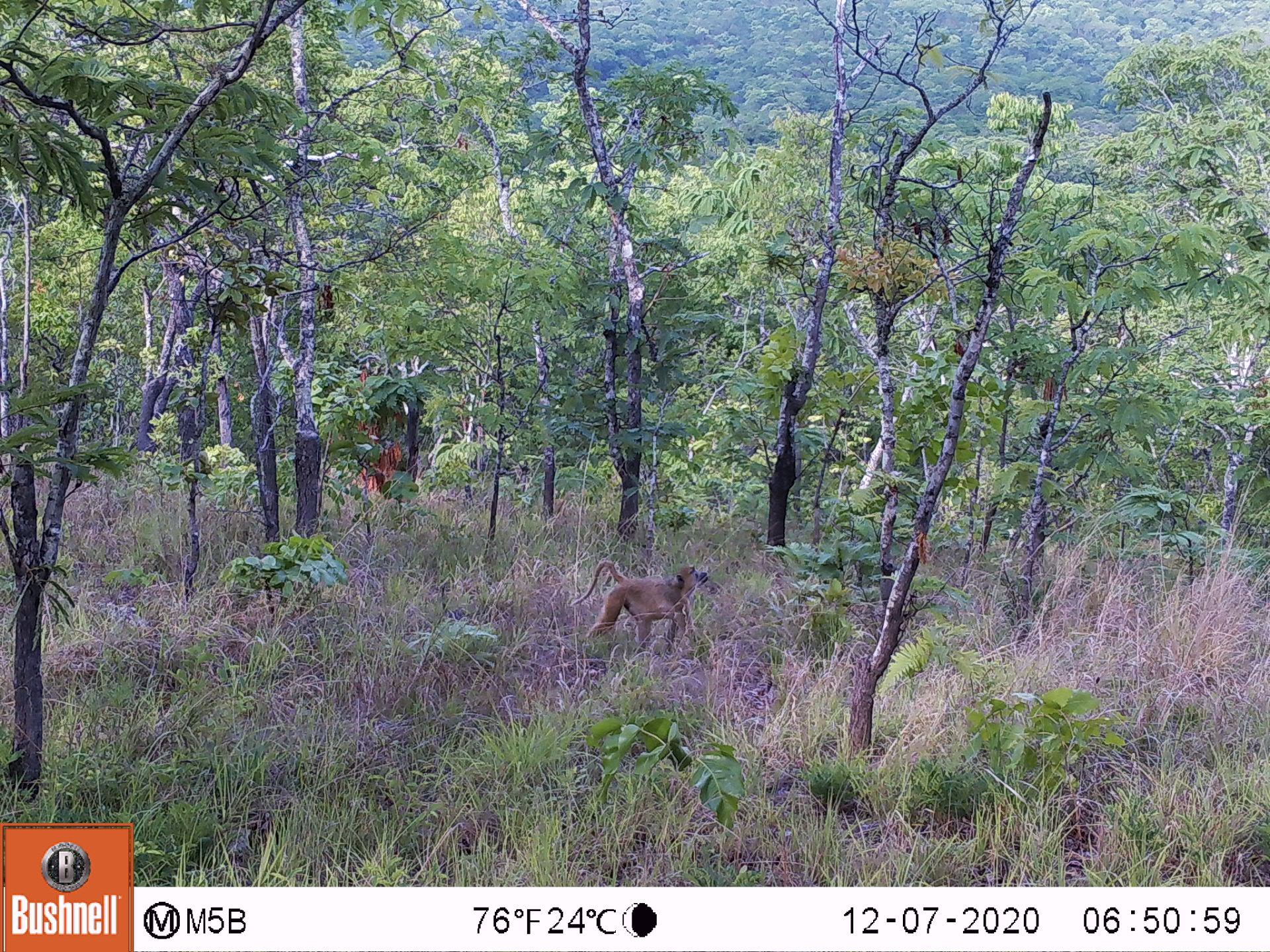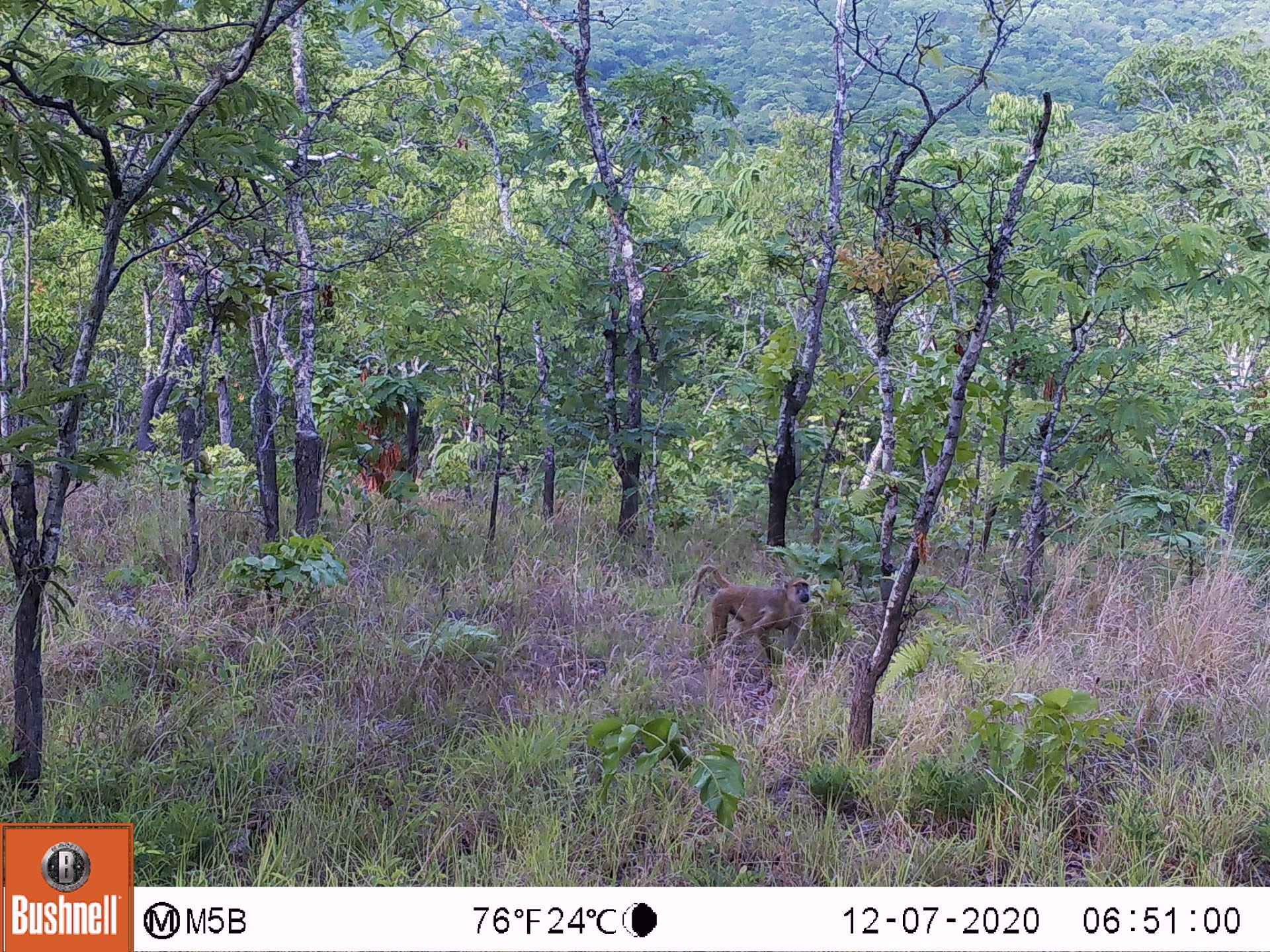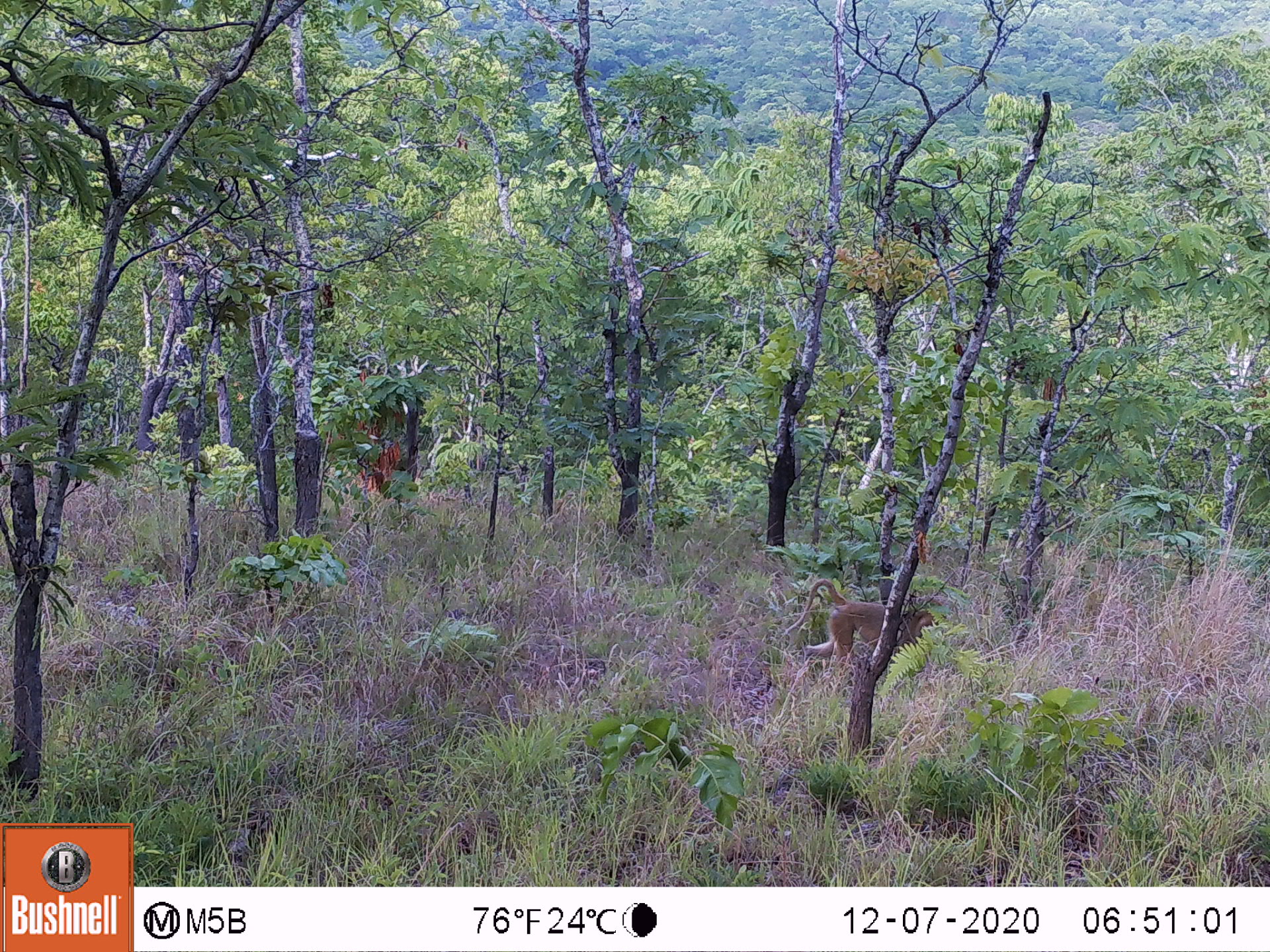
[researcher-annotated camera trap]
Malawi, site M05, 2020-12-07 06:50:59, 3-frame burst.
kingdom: Animalia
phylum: Chordata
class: Mammalia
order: Primates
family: Cercopithecidae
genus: Papio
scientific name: Papio cynocephalus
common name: yellow baboon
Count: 1.